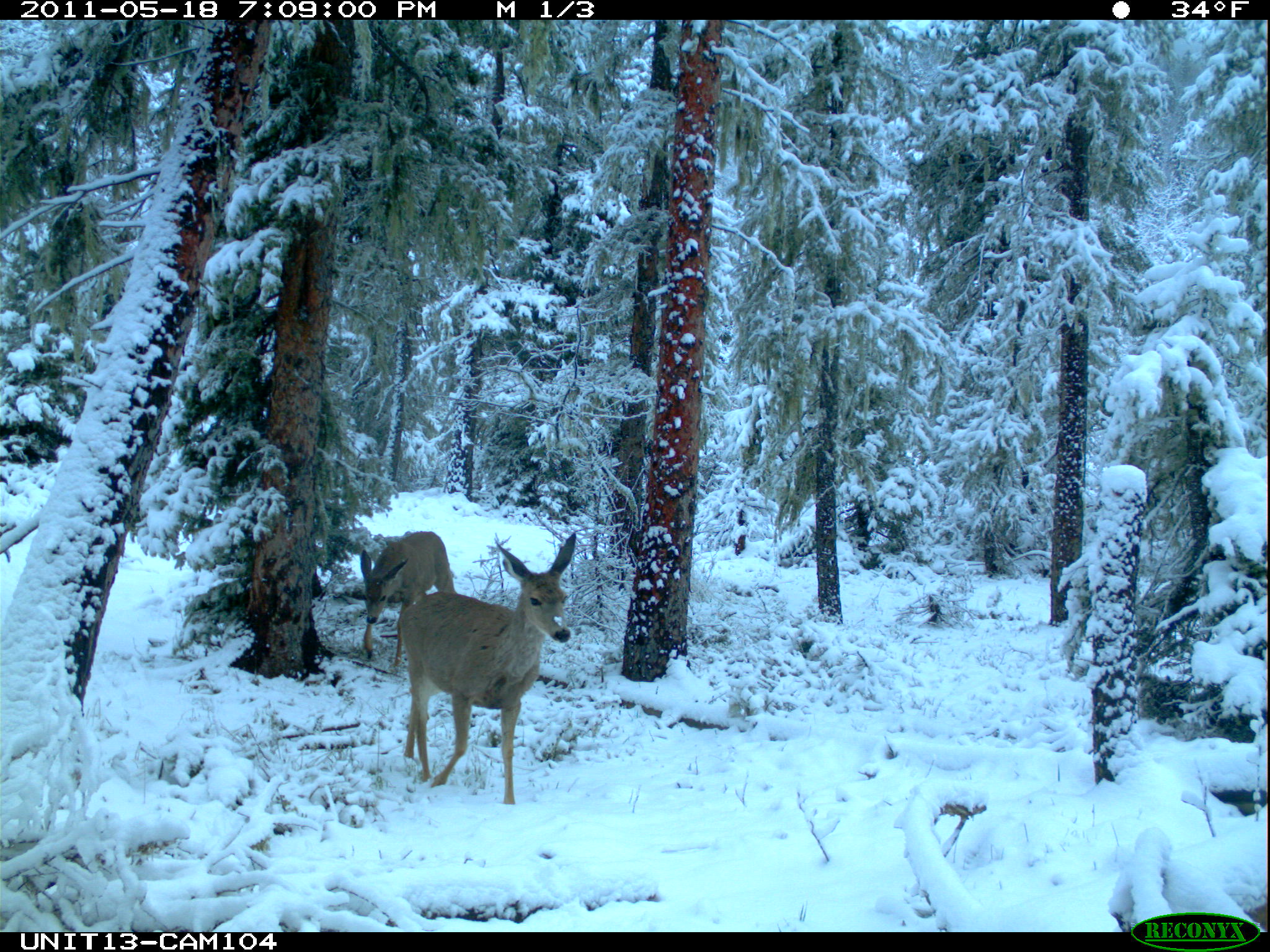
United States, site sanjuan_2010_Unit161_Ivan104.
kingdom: Animalia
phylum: Chordata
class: Mammalia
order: Artiodactyla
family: Cervidae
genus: Odocoileus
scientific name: Odocoileus hemionus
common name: mule deer